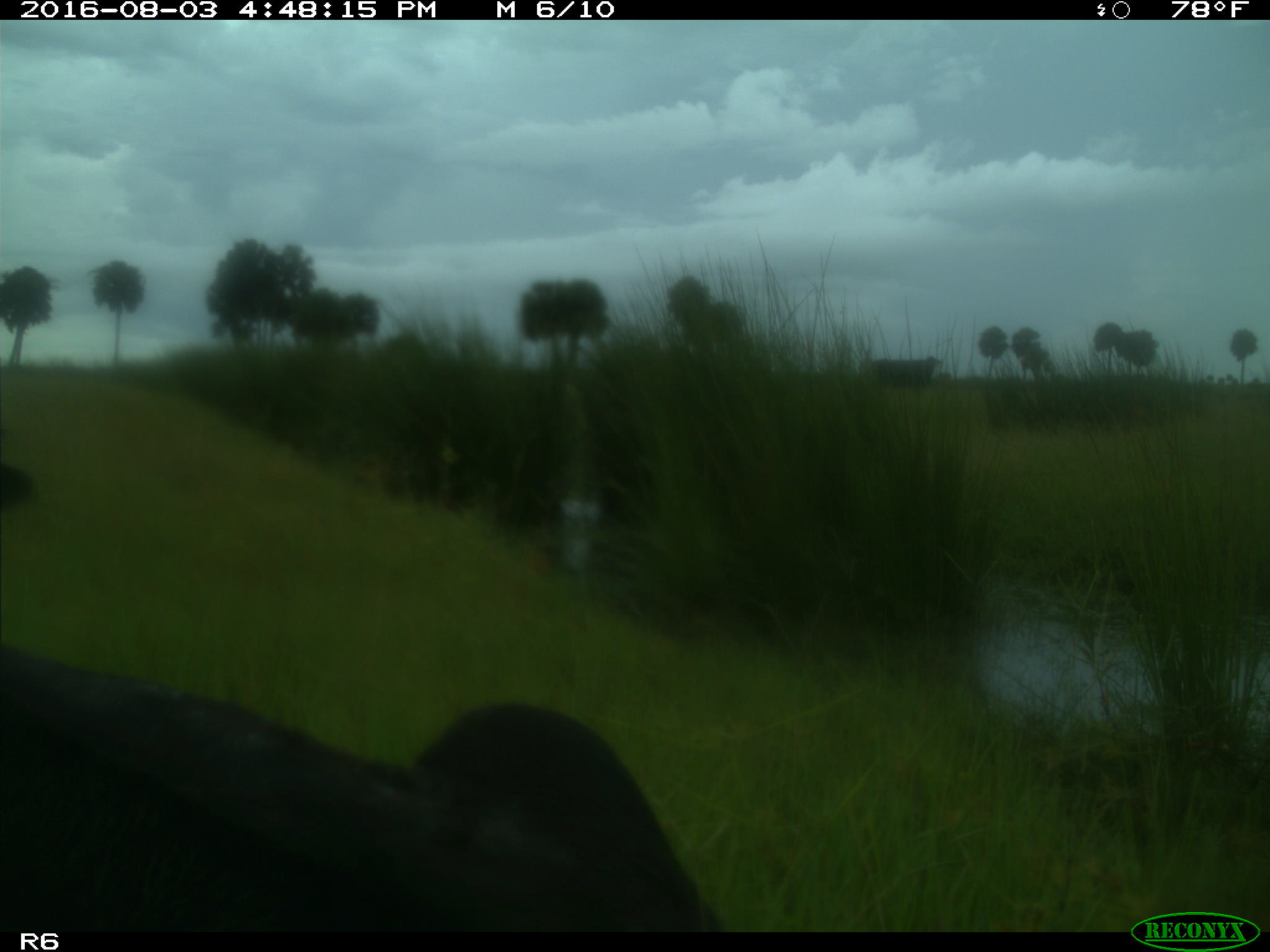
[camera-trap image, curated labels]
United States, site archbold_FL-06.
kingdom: Animalia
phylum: Chordata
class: Mammalia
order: Artiodactyla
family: Bovidae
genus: Bos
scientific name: Bos taurus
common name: domestic cow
Bos taurus (domestic cow).